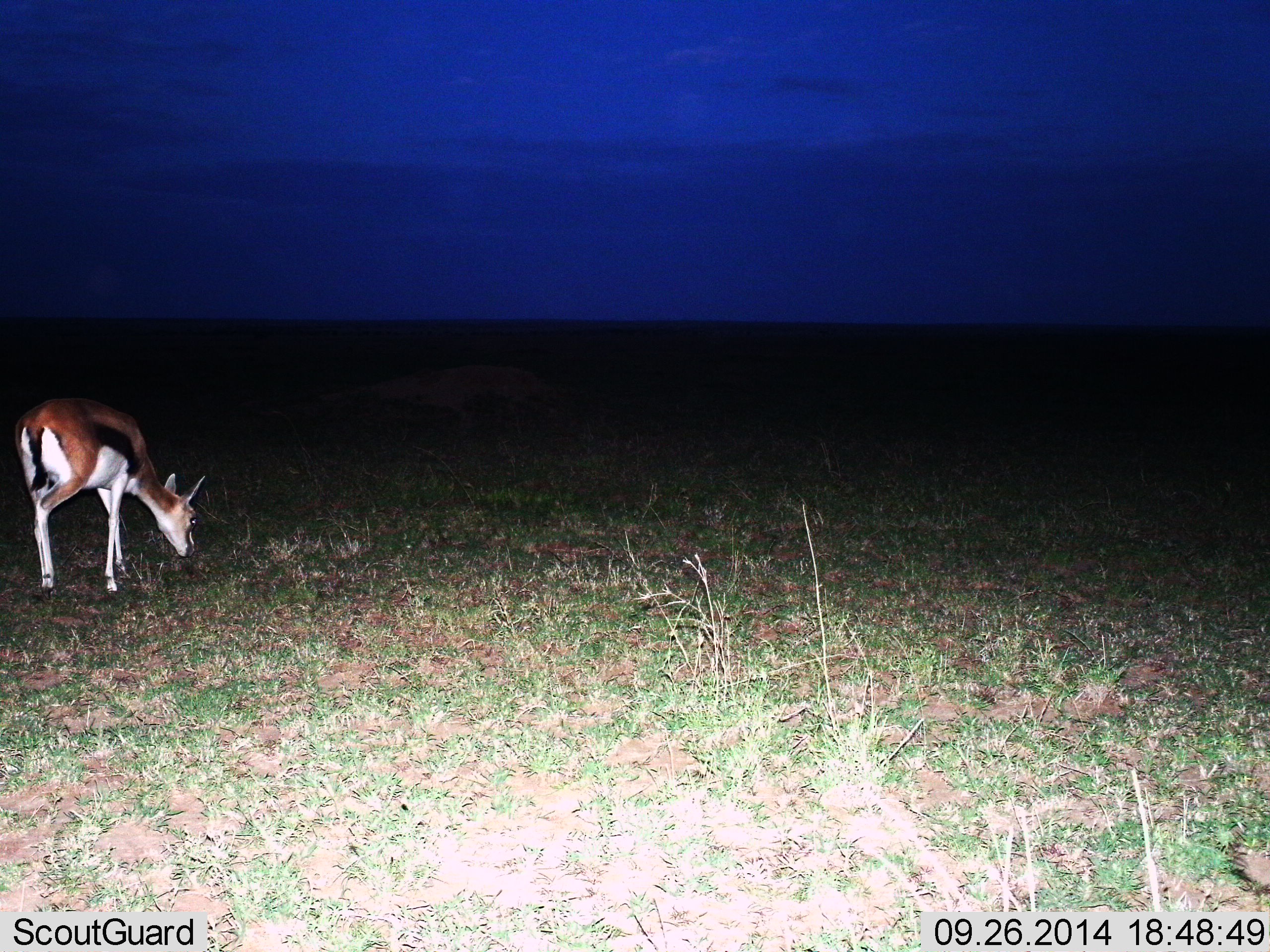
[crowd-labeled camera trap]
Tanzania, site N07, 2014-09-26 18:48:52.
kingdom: Animalia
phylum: Chordata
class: Mammalia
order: Artiodactyla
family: Bovidae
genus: Eudorcas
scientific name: Eudorcas thomsonii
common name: thomson's gazelle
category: gazellethomsons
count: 1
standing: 0%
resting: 0%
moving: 30%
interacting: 0%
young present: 0%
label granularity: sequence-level